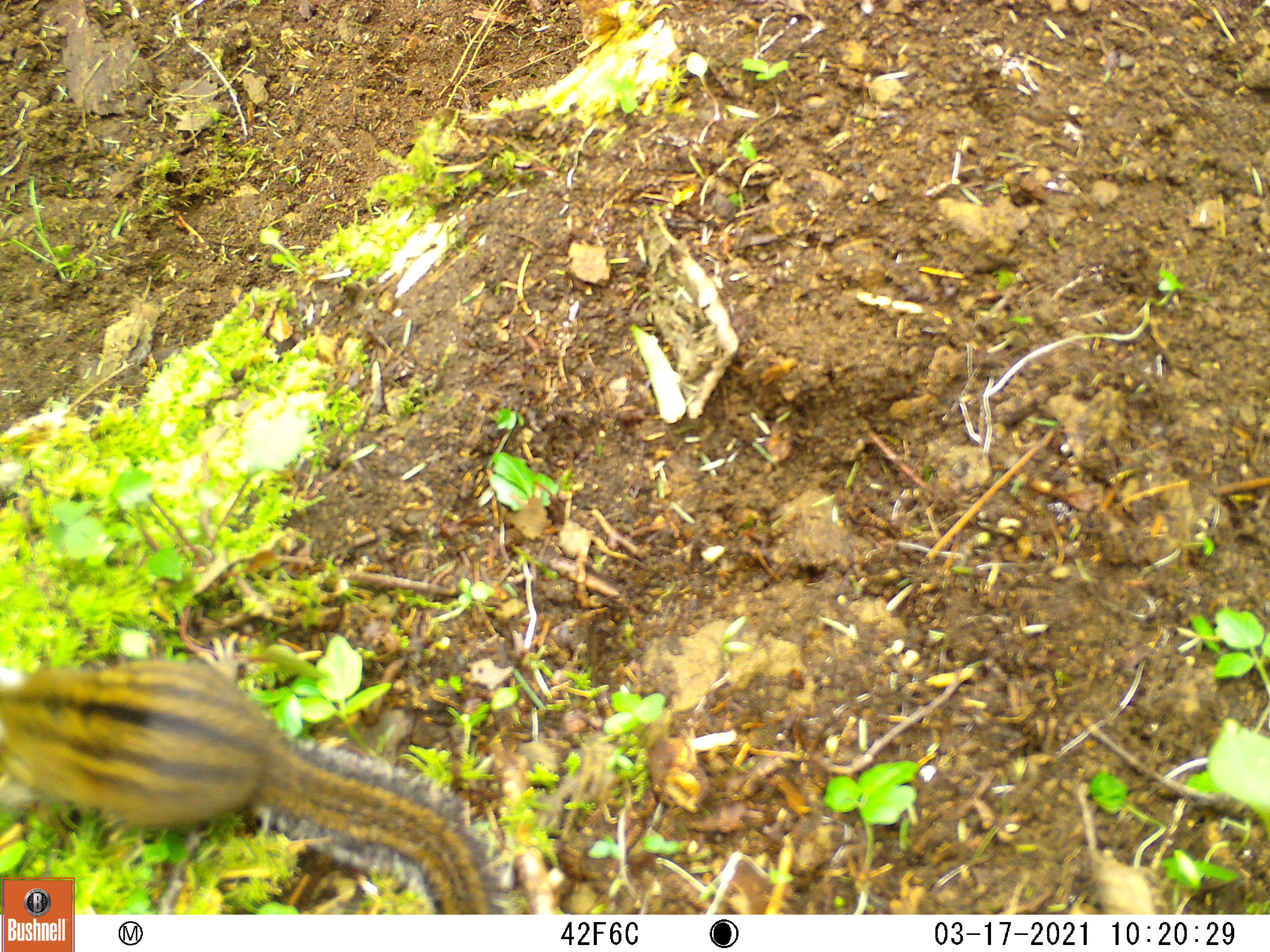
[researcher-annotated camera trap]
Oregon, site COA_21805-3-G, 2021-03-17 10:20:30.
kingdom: Animalia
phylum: Chordata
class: Mammalia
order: Rodentia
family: Sciuridae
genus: Neotamias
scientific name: Neotamias townsendii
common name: townsend's chipmunk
Townsend's chipmunk (Neotamias townsendii).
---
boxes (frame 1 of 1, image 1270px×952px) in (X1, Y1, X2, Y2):
townsend's chipmunk: (3, 651, 488, 874)